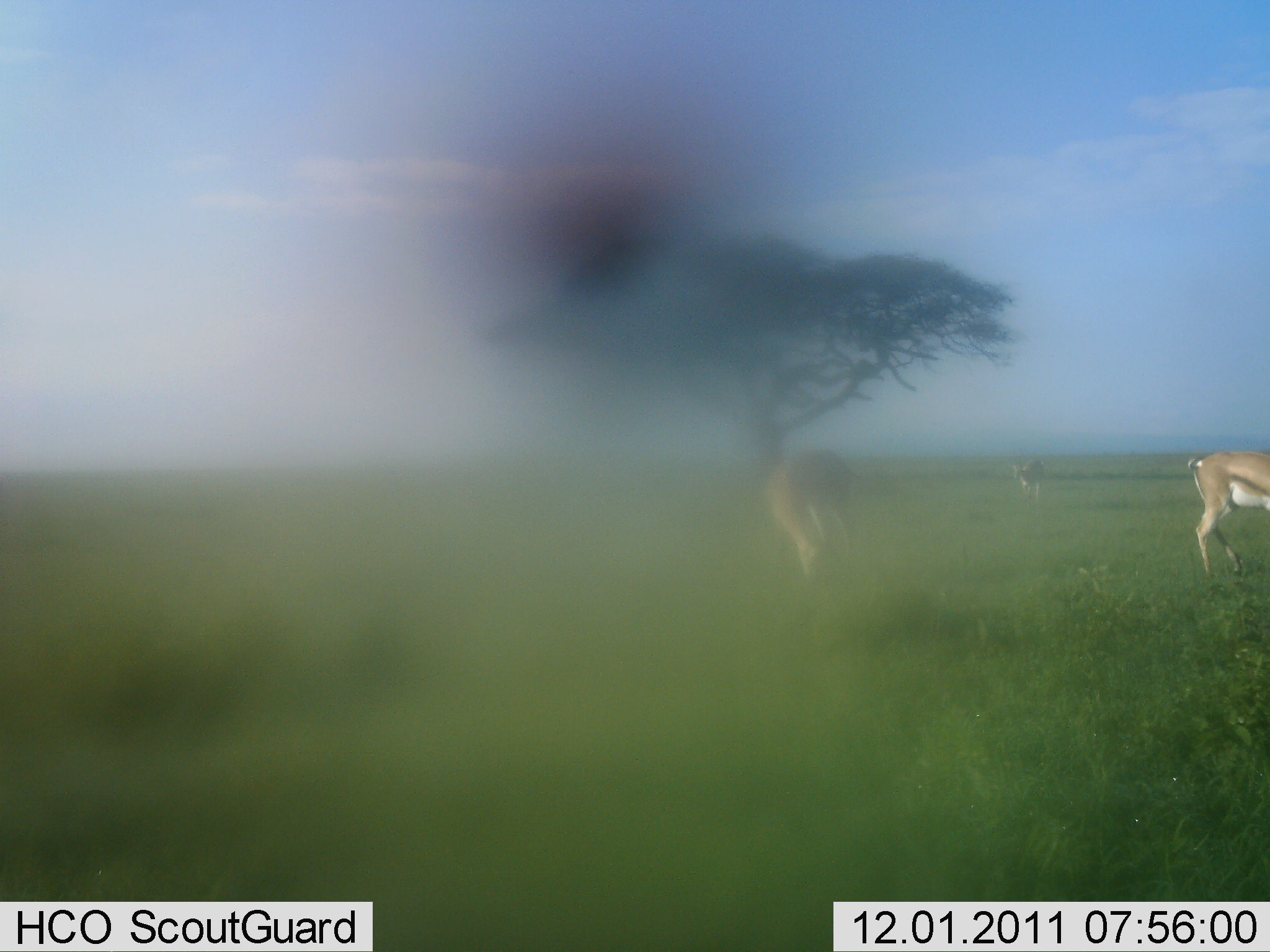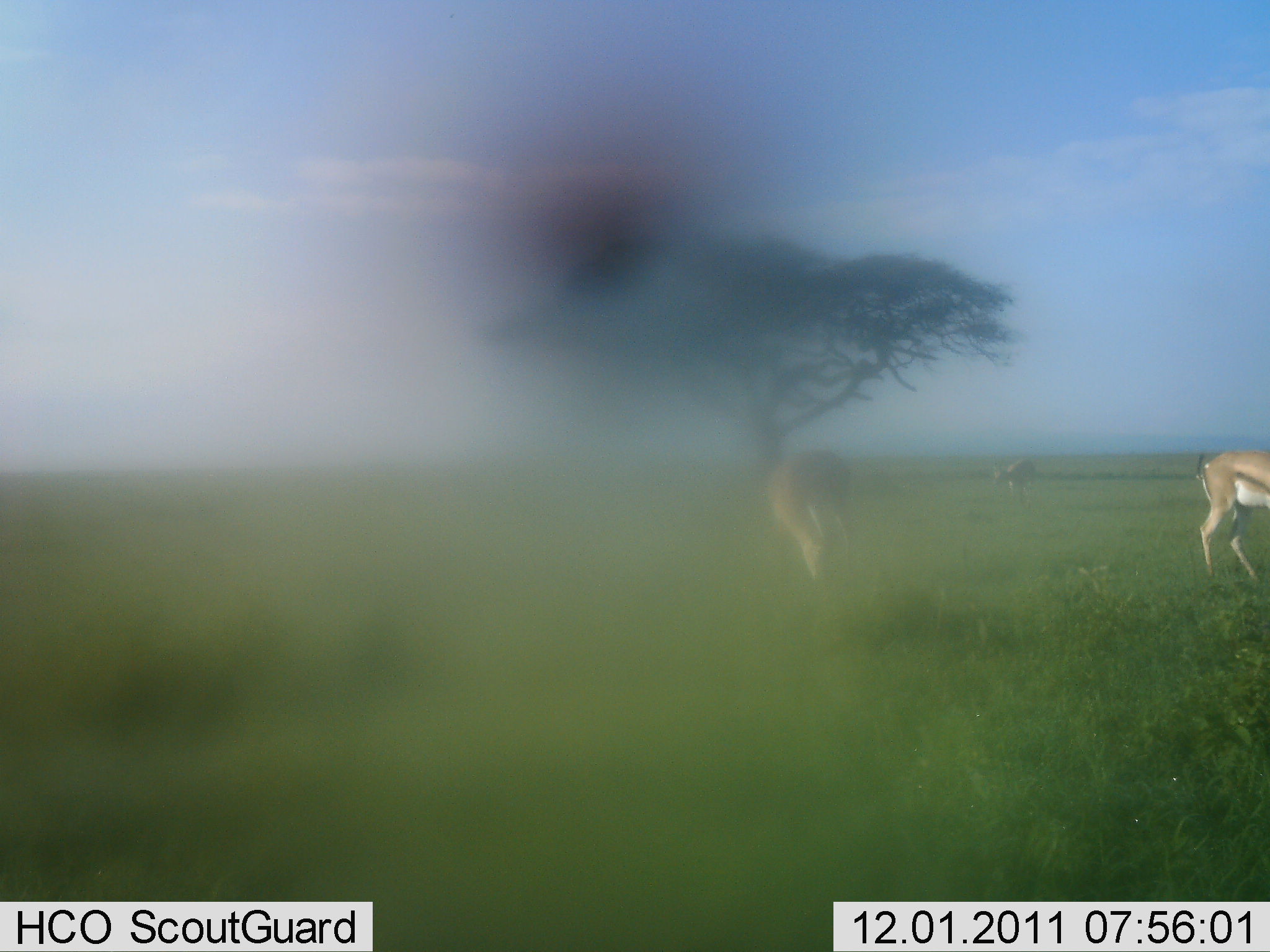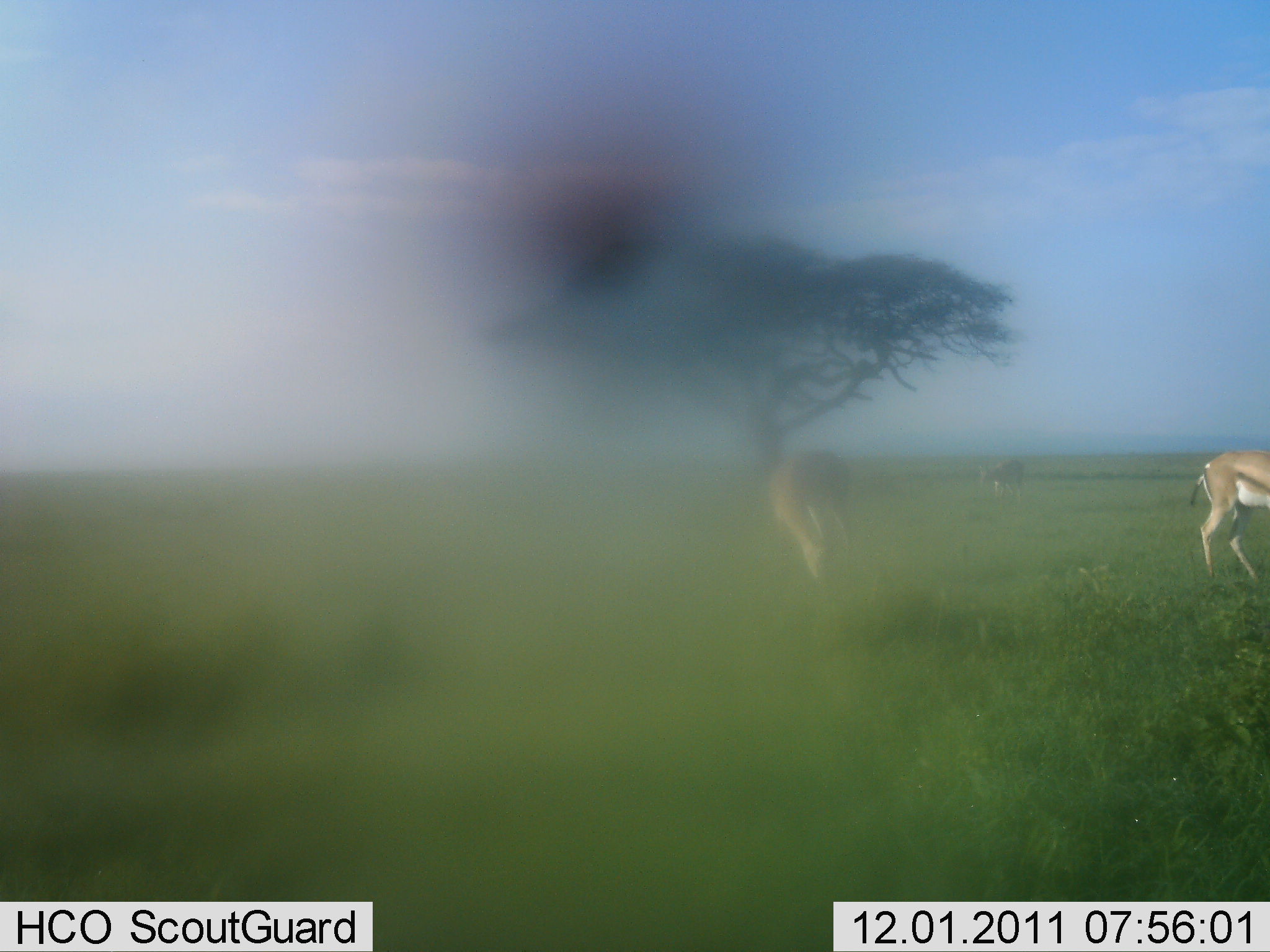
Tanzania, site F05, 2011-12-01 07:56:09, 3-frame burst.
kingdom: Animalia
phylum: Chordata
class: Mammalia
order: Artiodactyla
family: Bovidae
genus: Eudorcas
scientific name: Eudorcas thomsonii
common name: thomson's gazelle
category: gazellethomsons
Gazellethomsons (thomson's gazelle) (Eudorcas thomsonii), count 3. Behavior (volunteer vote fractions): standing 27%, resting 7%, moving 47%, interacting 7%. Young present (vote fraction): 0%. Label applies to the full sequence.